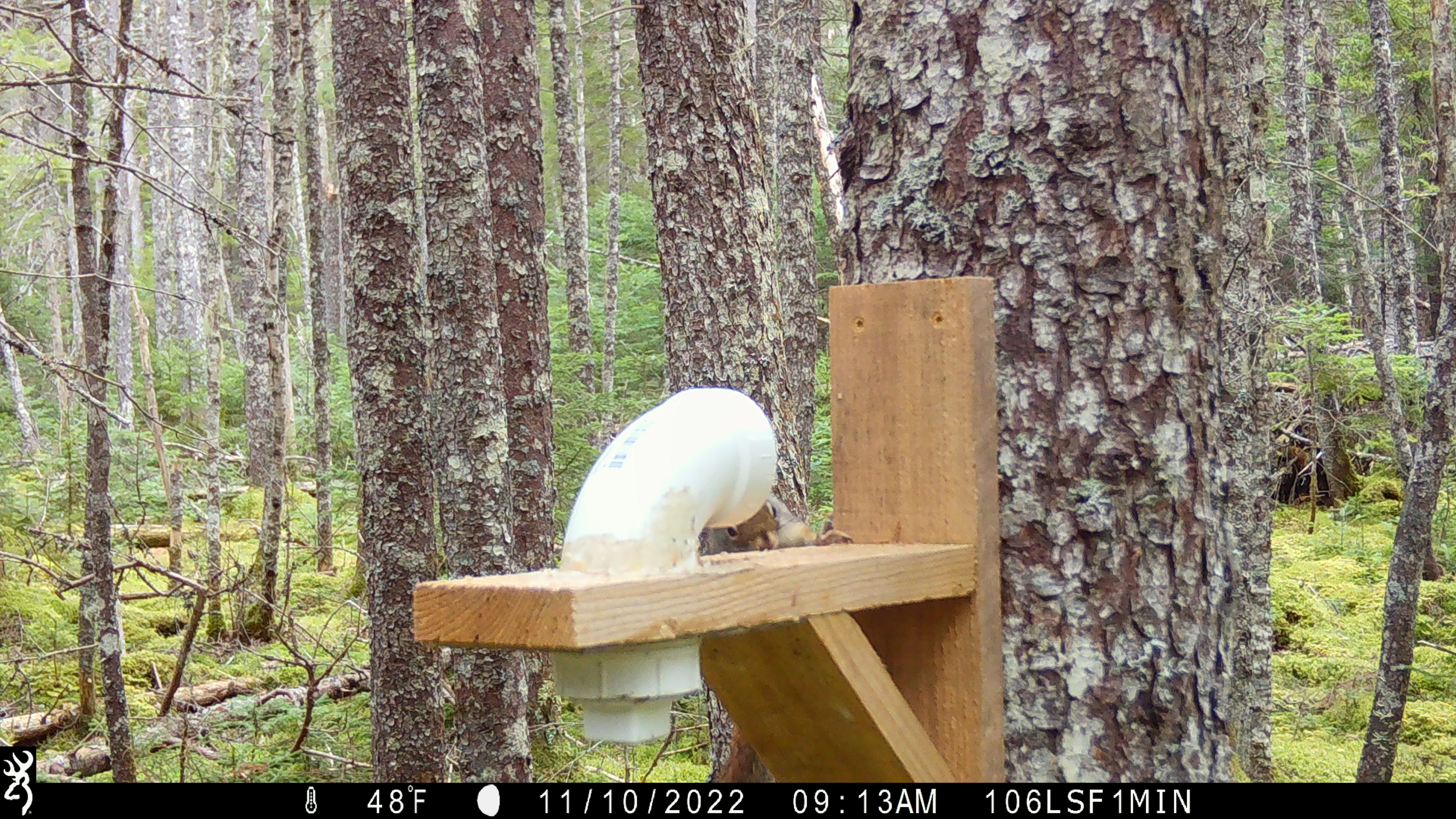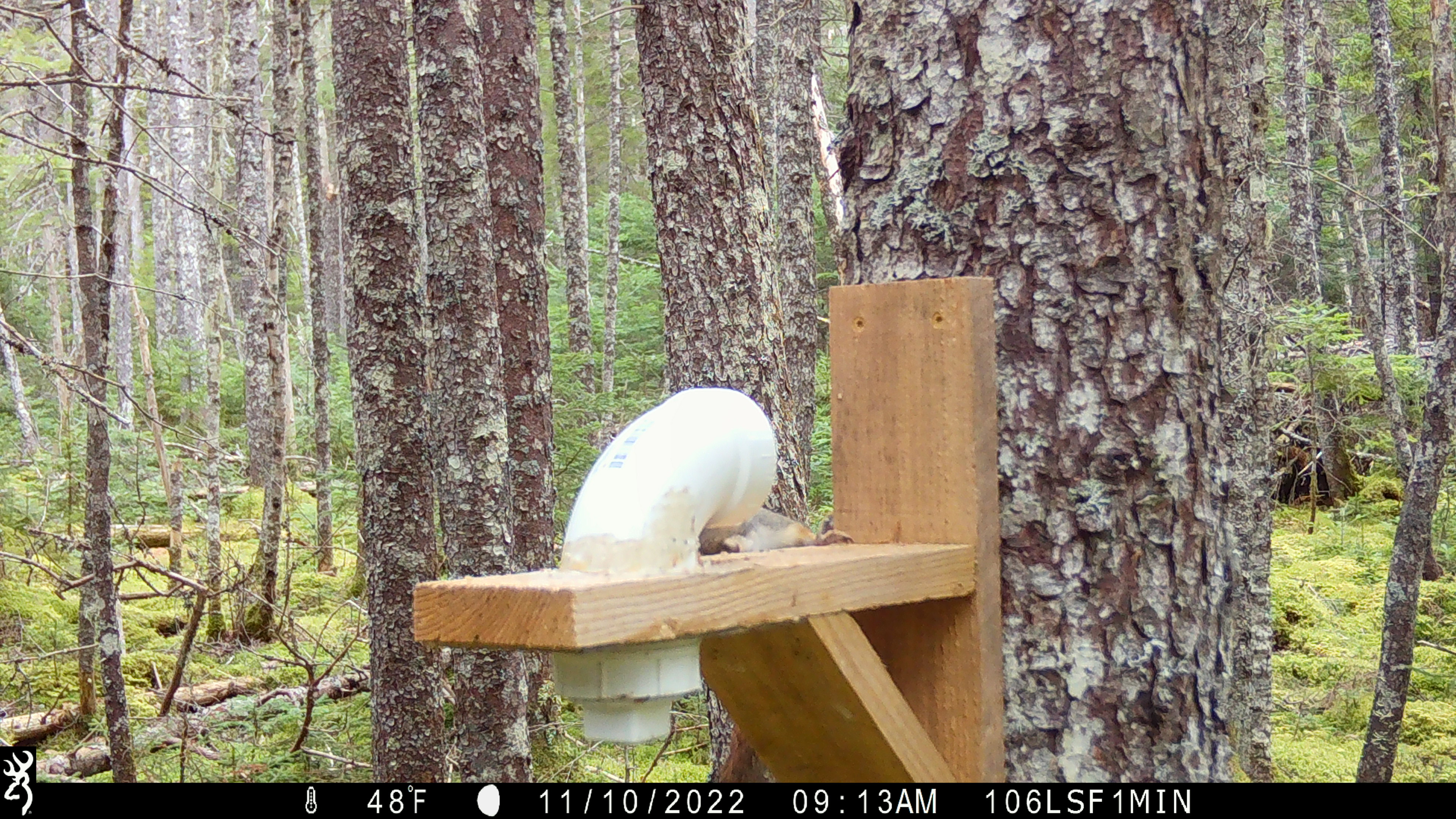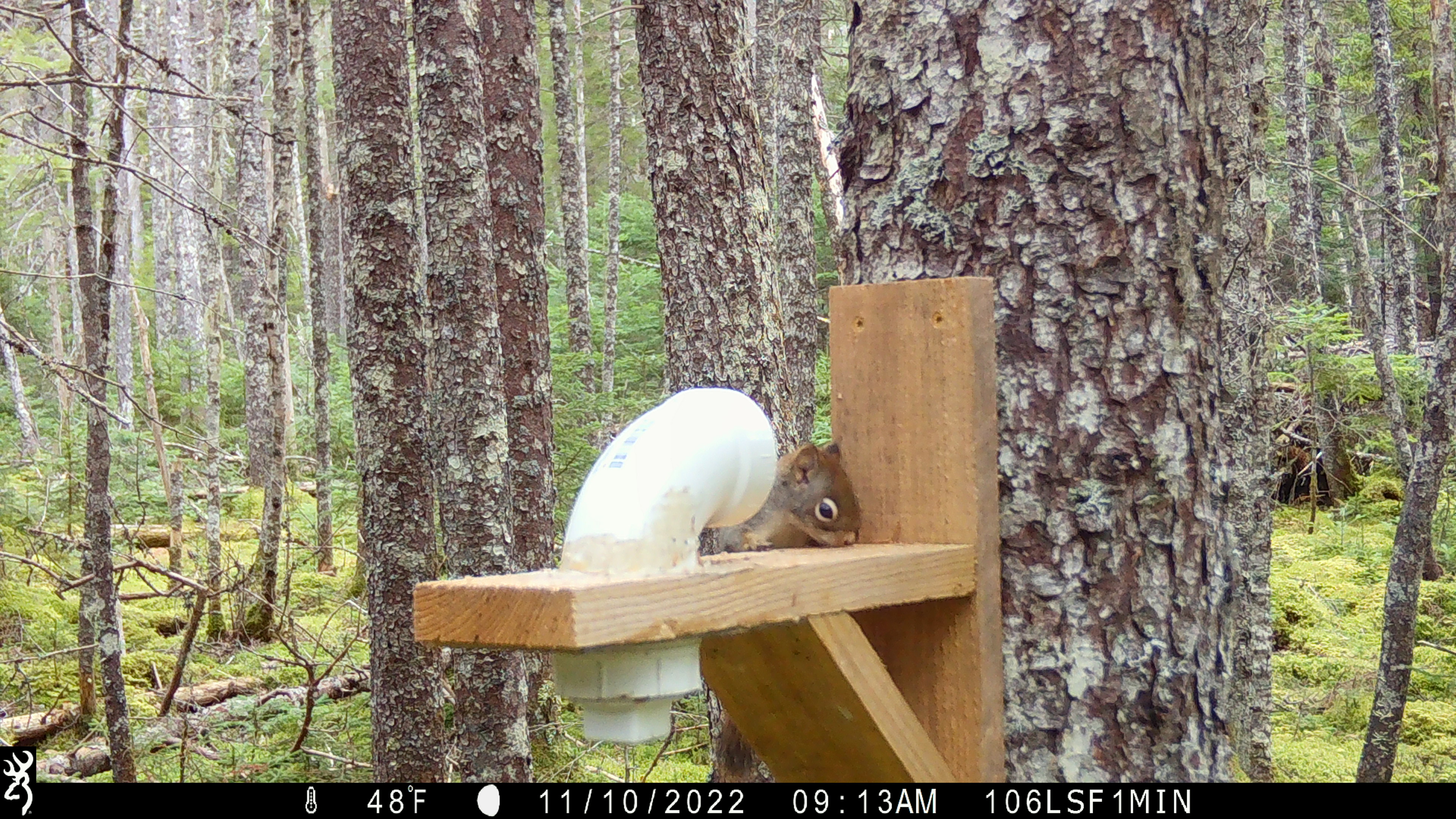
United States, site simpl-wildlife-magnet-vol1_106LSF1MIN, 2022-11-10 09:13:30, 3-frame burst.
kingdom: Animalia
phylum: Chordata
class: Mammalia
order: Rodentia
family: Sciuridae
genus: Tamiasciurus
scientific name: Tamiasciurus hudsonicus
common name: red squirrel